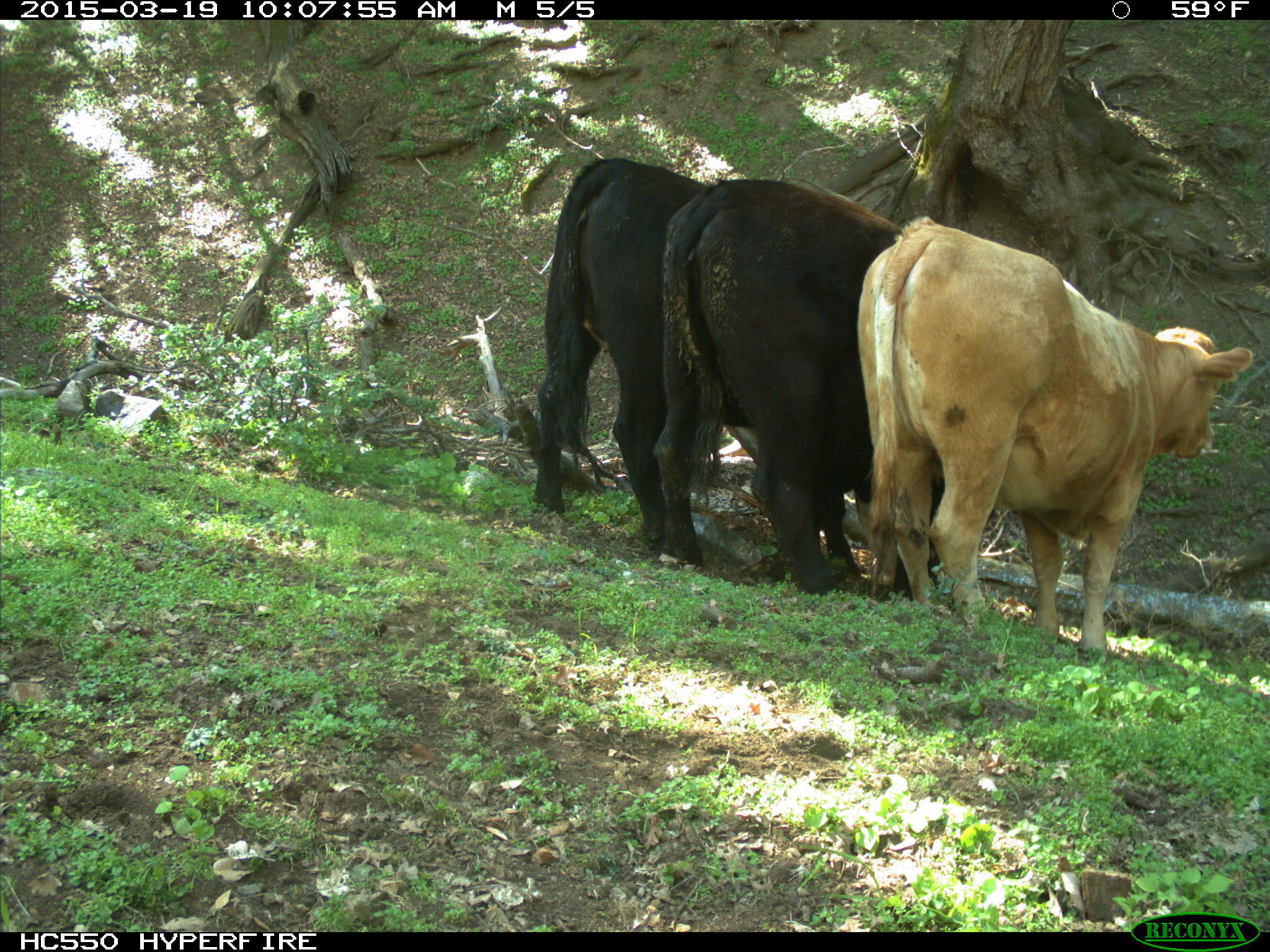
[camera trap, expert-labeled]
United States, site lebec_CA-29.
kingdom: Animalia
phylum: Chordata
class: Mammalia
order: Artiodactyla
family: Bovidae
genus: Bos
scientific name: Bos taurus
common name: domestic cow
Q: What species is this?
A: Bos taurus (domestic cow).